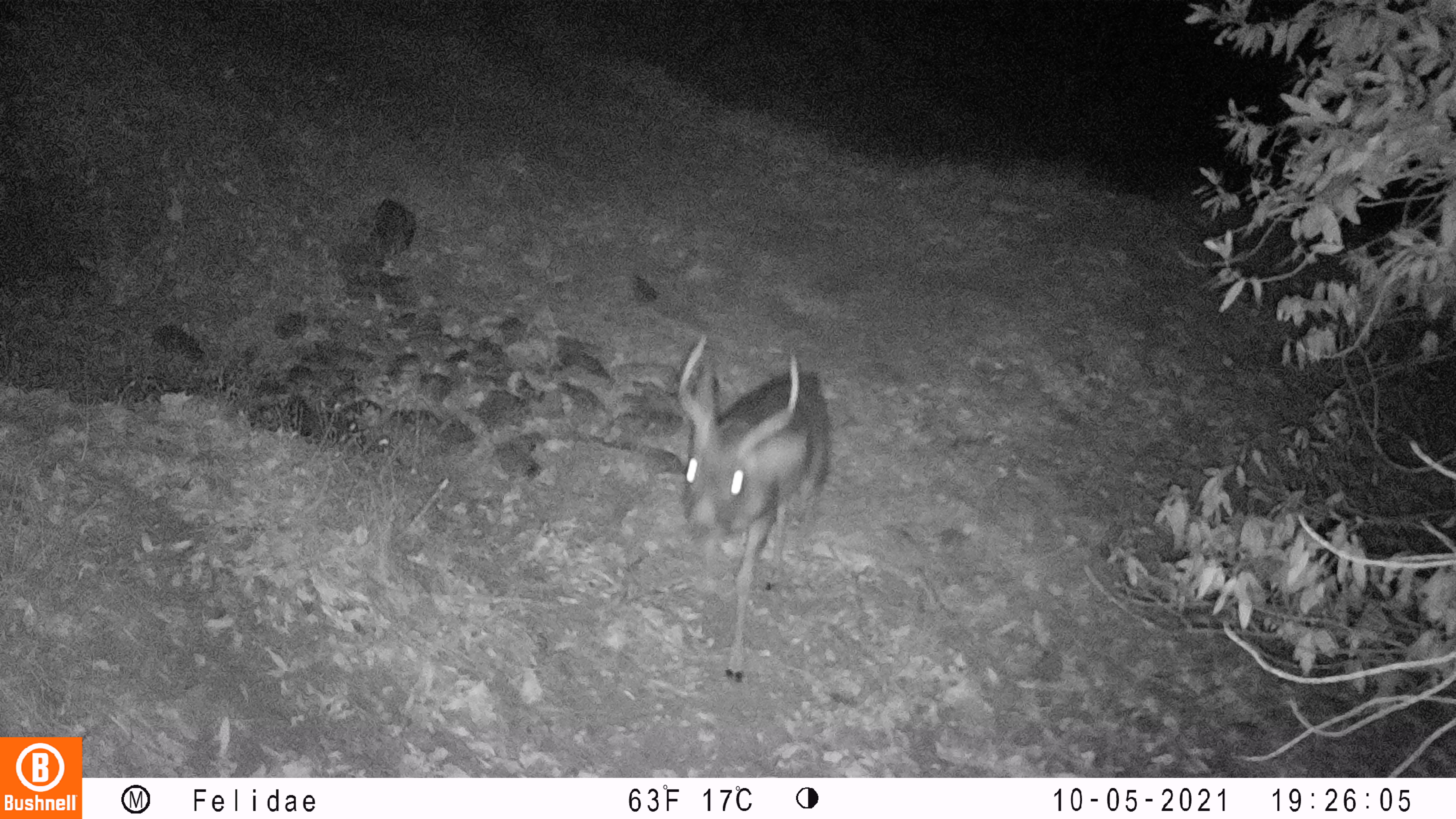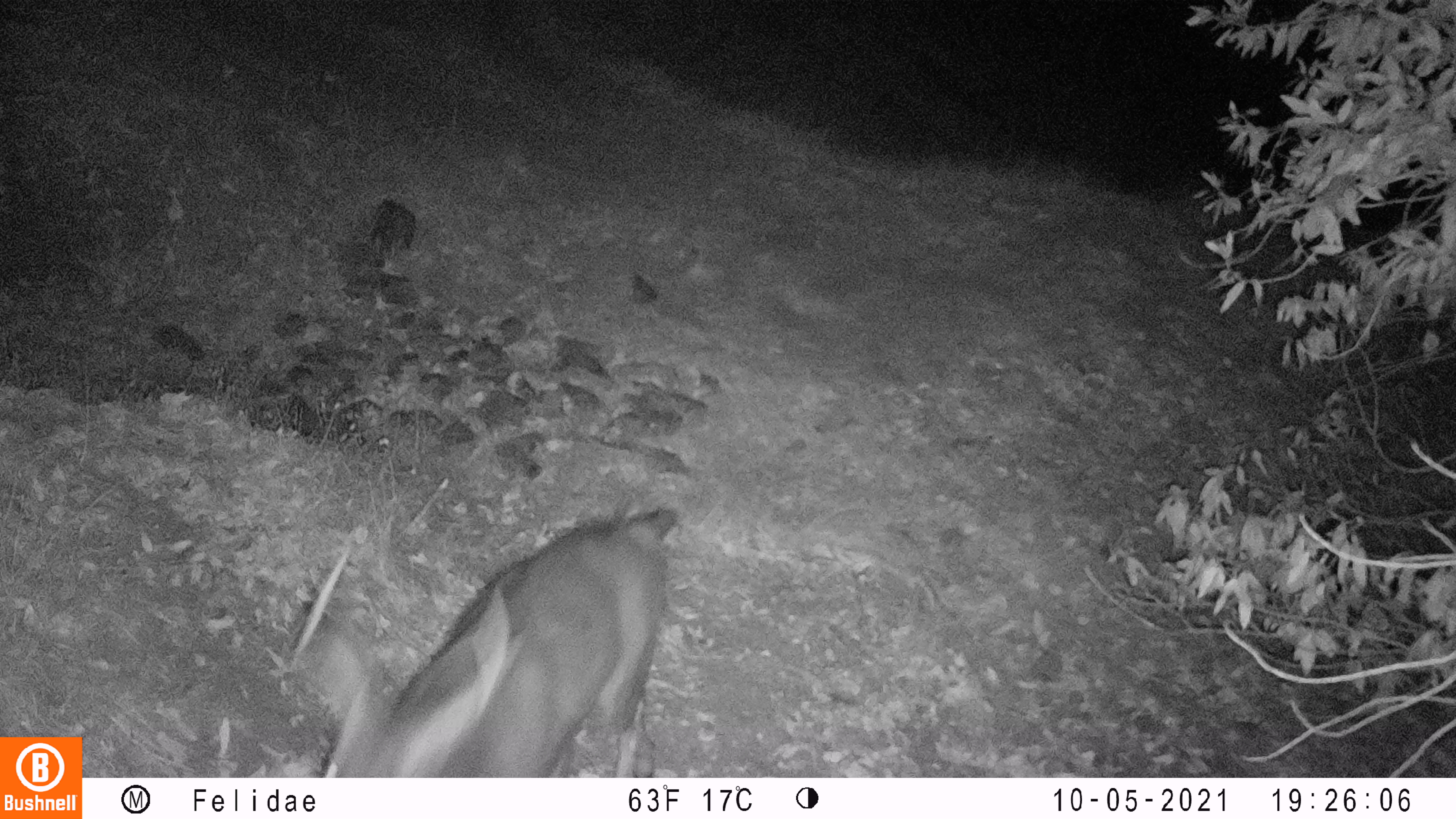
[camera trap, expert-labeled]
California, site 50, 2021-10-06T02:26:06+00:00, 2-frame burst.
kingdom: Animalia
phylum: Chordata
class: Mammalia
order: Artiodactyla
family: Cervidae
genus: Odocoileus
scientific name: Odocoileus hemionus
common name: mule deer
Mule deer (Odocoileus hemionus).